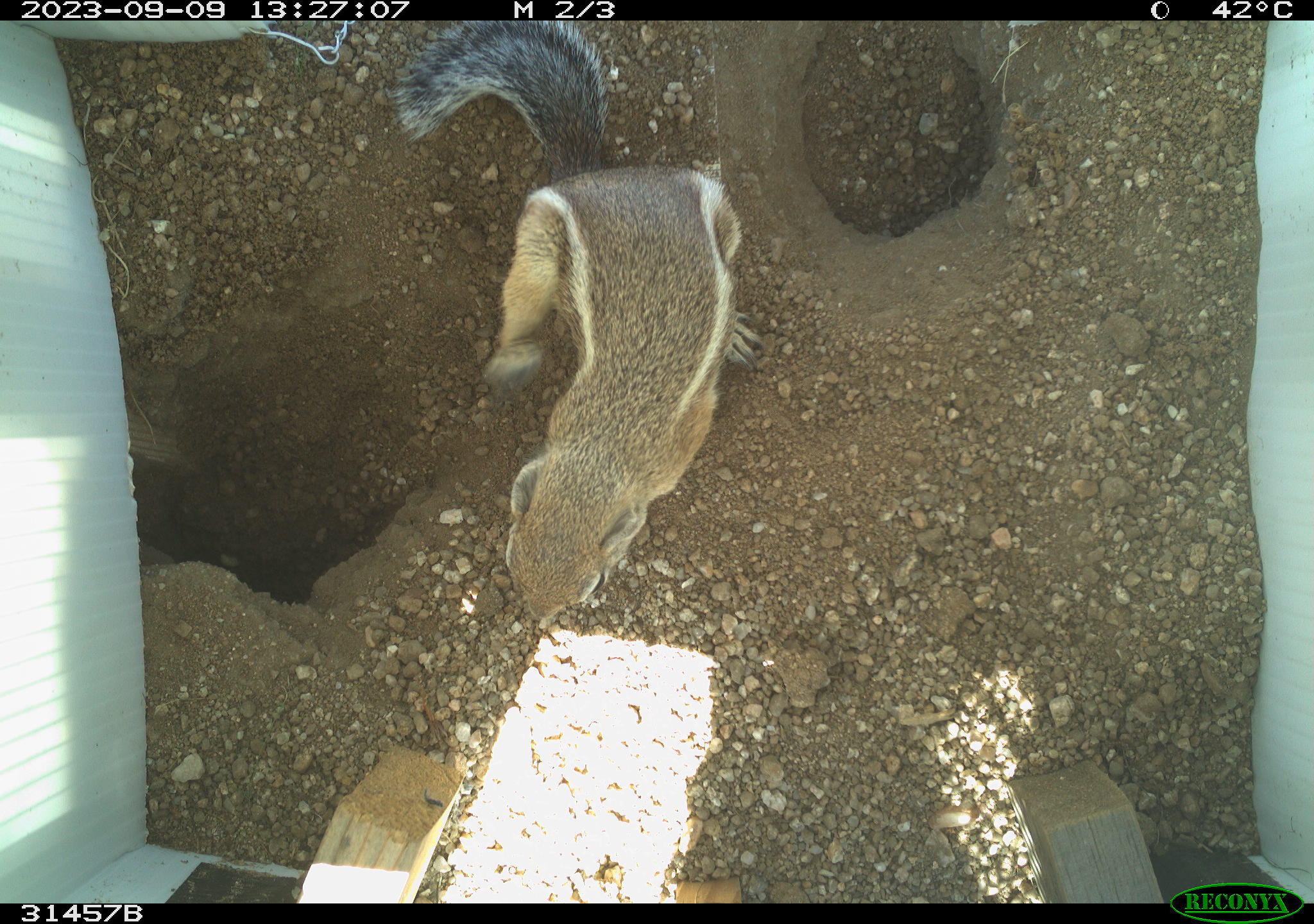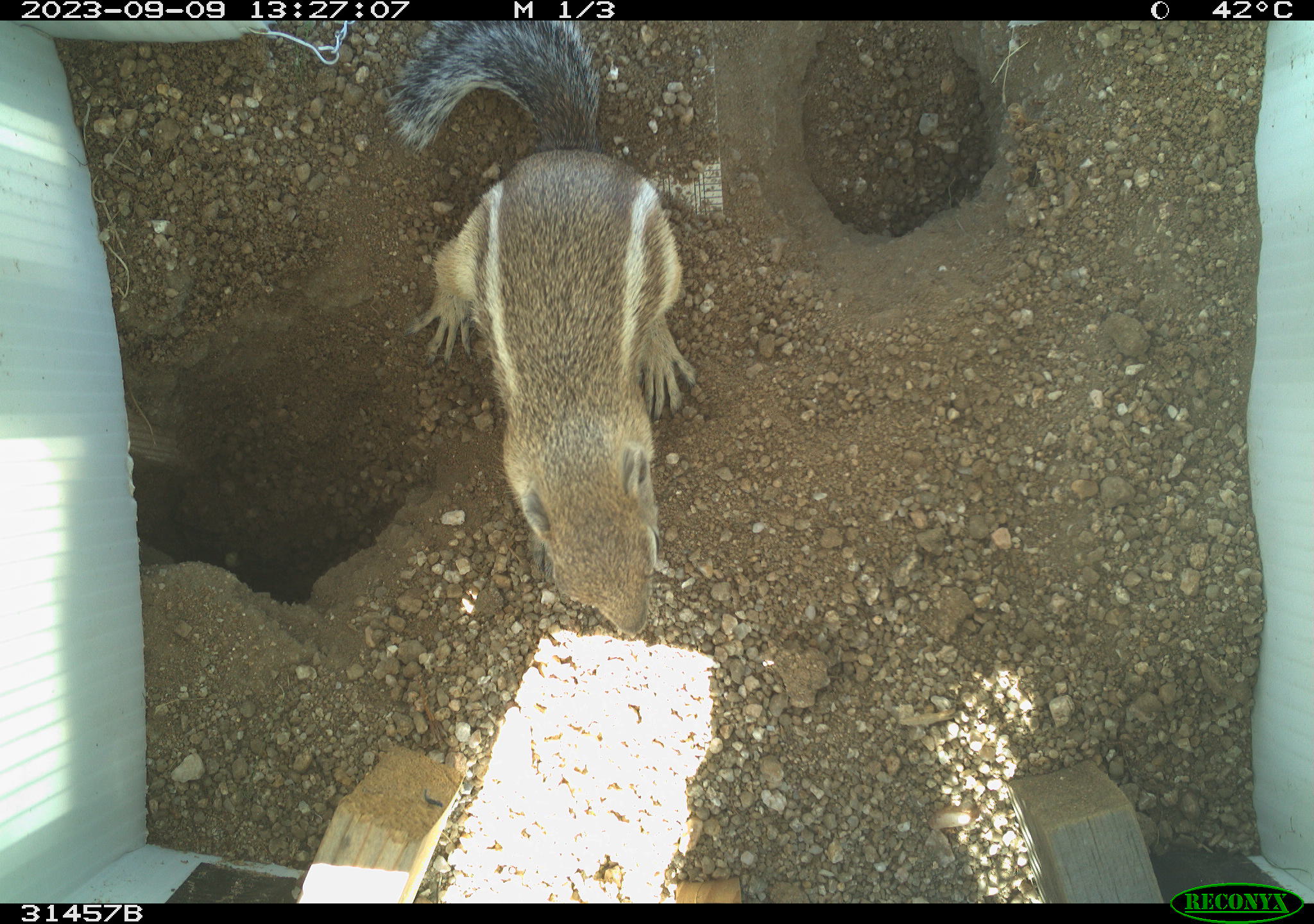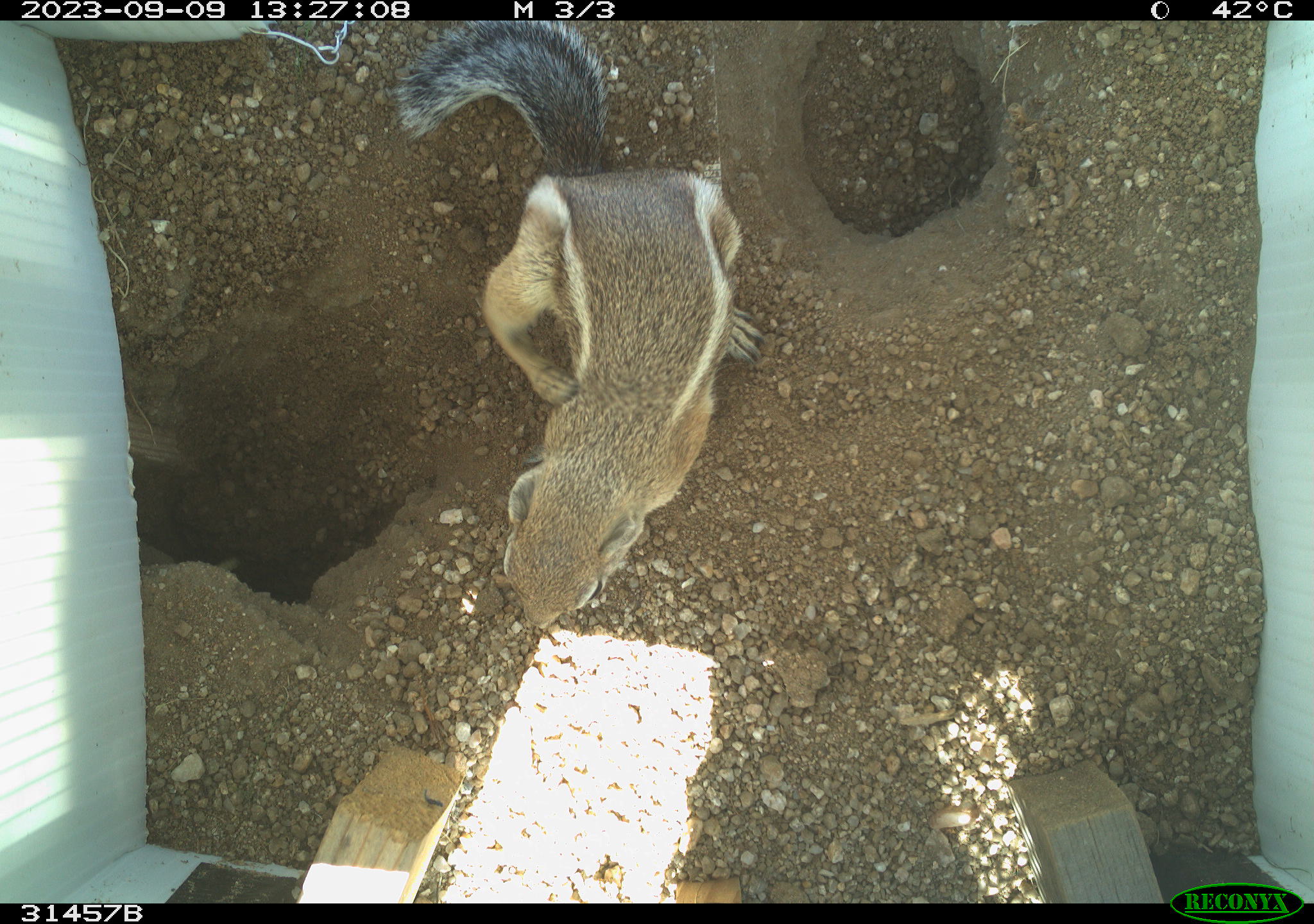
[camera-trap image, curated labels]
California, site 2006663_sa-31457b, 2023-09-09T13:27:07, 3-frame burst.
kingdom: Animalia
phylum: Chordata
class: Mammalia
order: Rodentia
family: Sciuridae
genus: Ammospermophilus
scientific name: Ammospermophilus leucurus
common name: white-tailed antelope squirrel